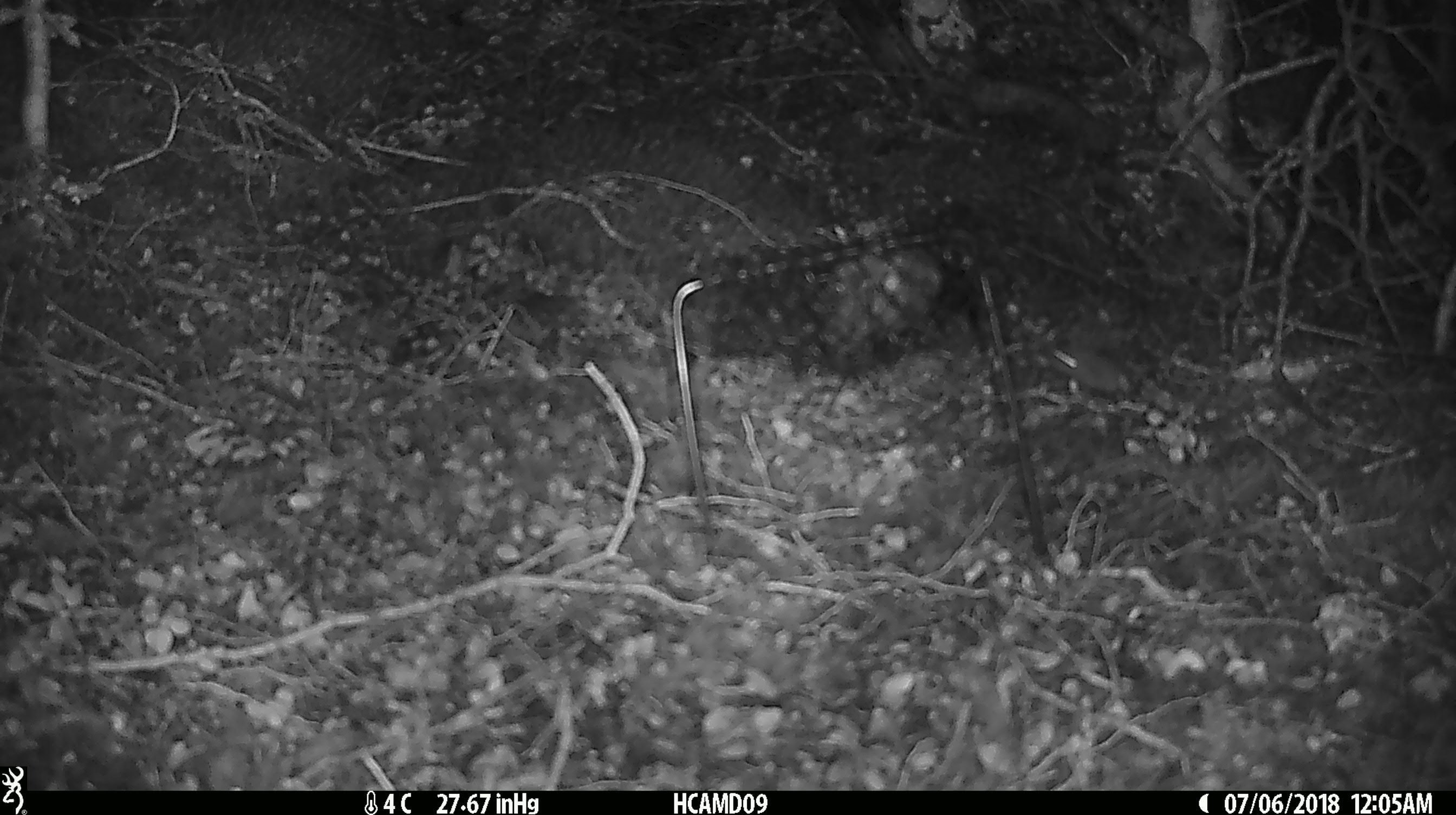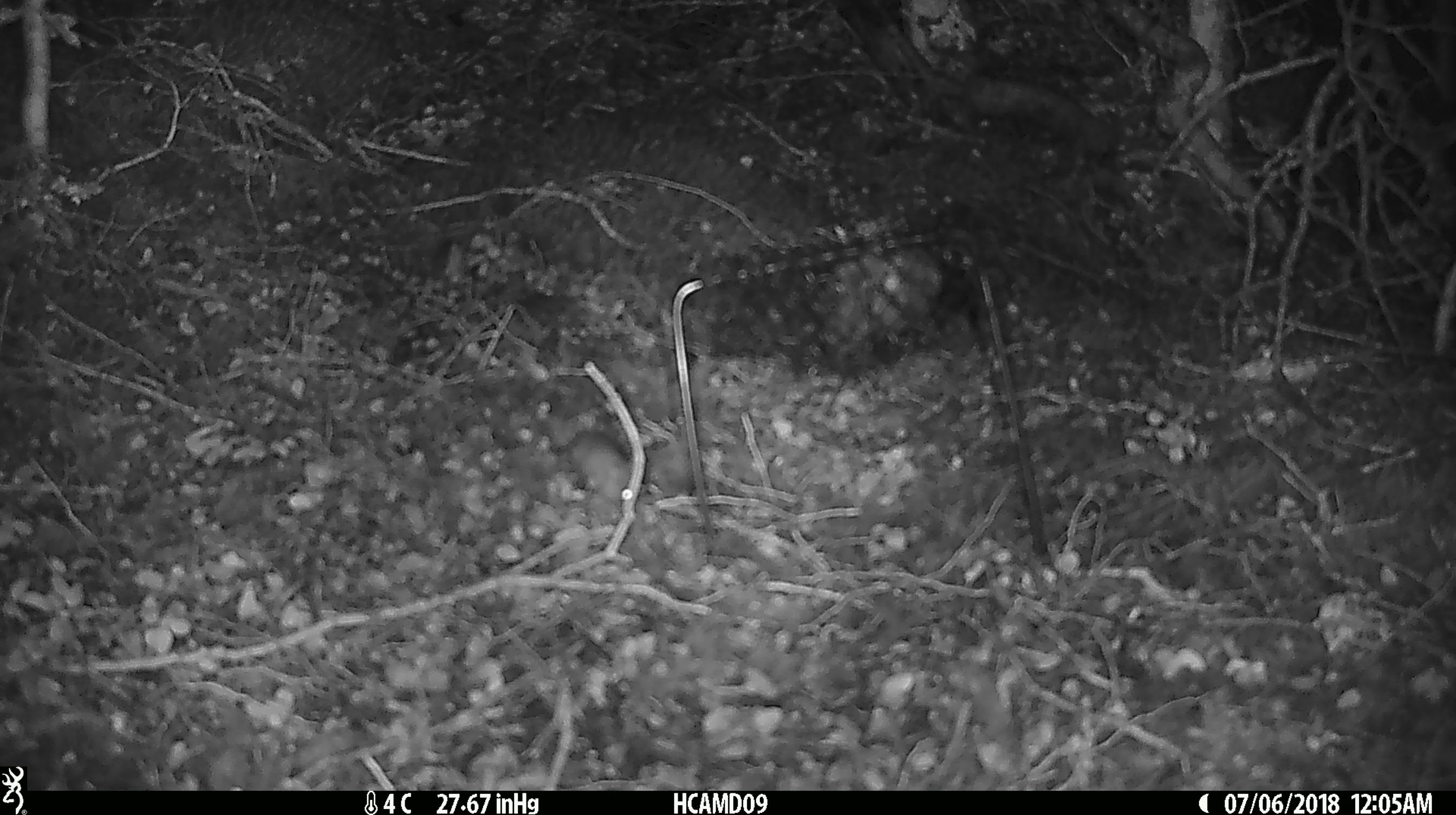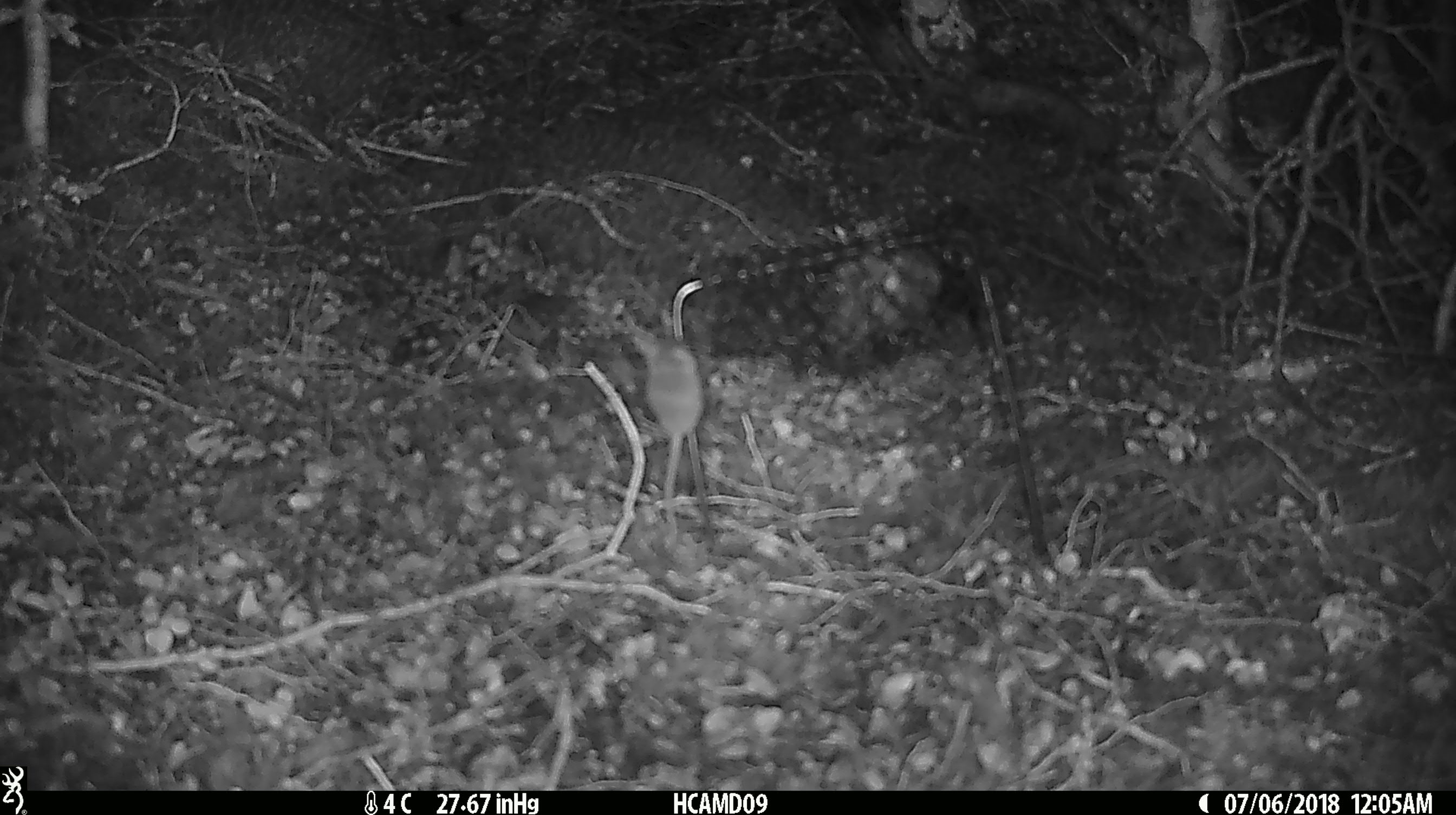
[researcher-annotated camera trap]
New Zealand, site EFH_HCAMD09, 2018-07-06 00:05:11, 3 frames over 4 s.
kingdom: Animalia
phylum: Chordata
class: Mammalia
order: Rodentia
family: Muridae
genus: Mus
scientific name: Mus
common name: mouse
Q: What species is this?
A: Mouse (Mus).